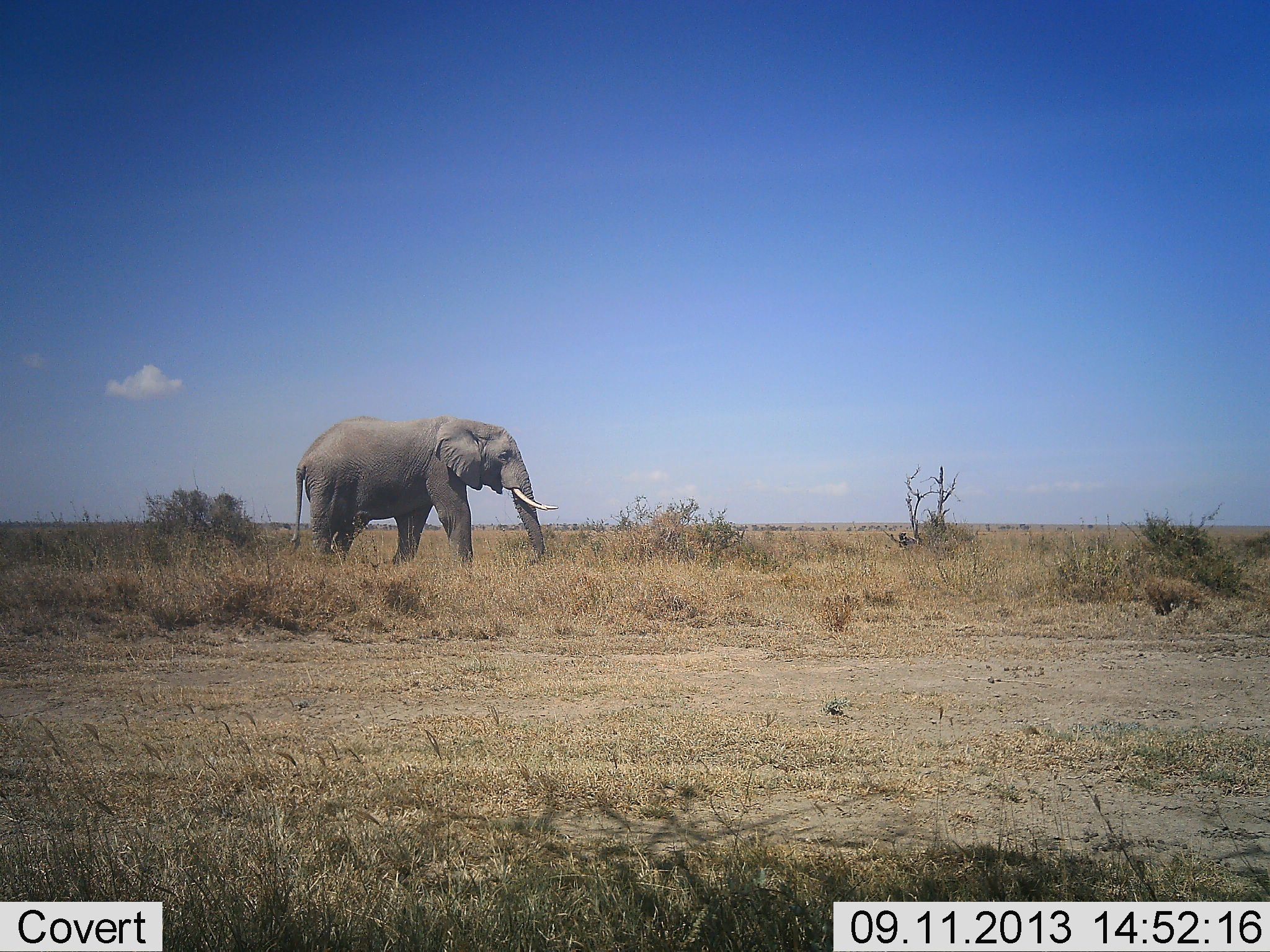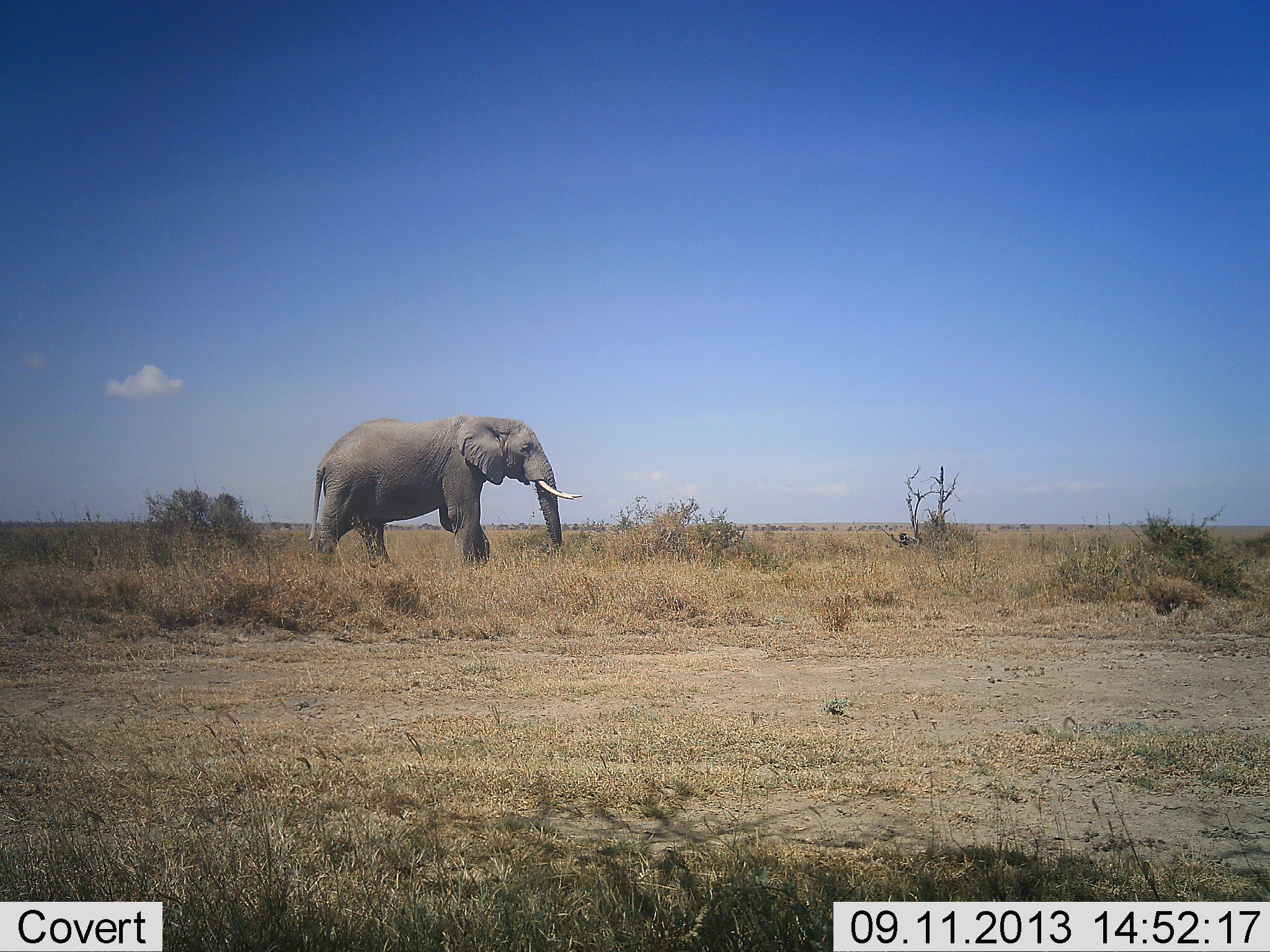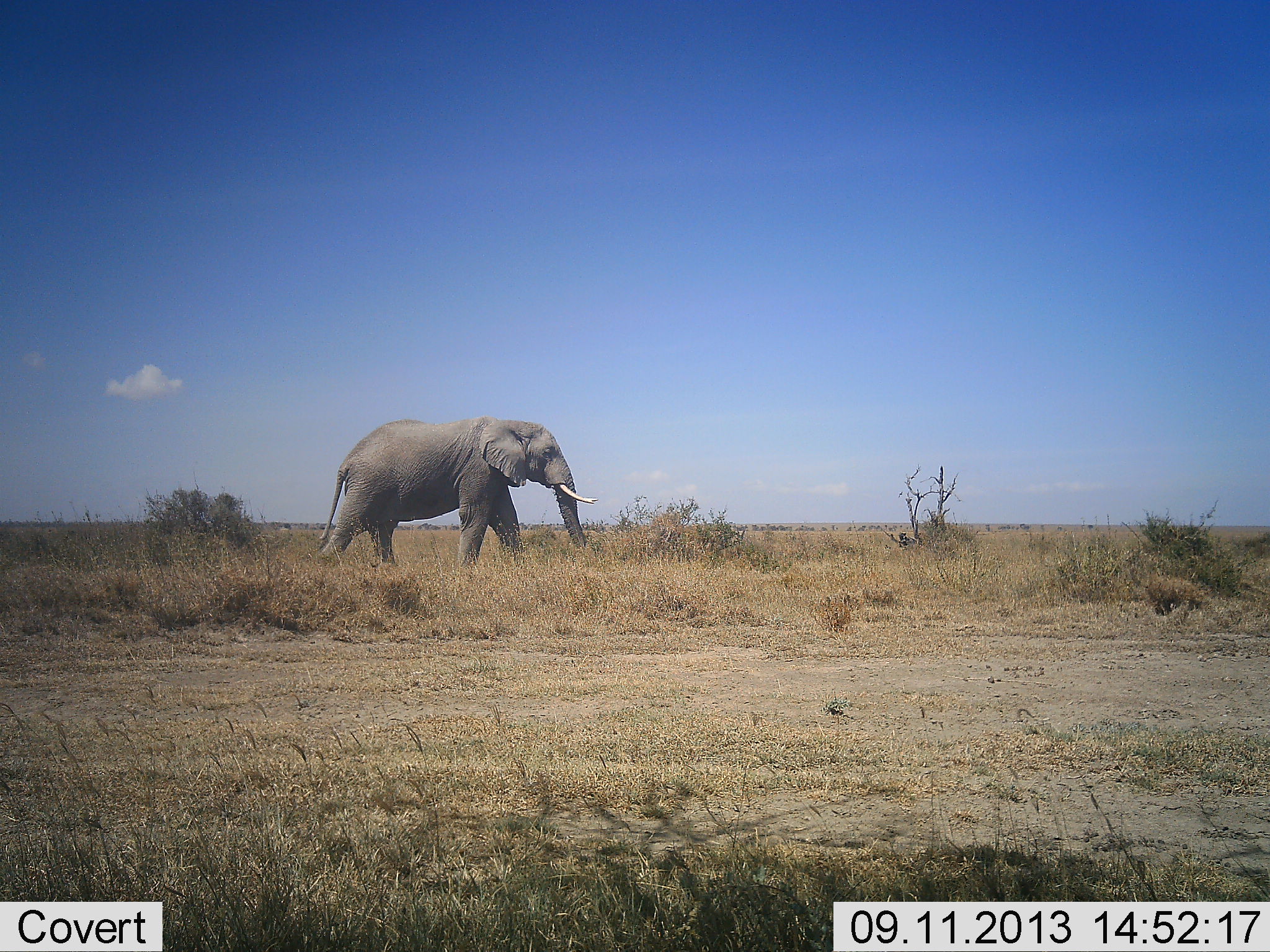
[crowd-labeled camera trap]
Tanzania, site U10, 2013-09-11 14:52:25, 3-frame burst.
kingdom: Animalia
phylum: Chordata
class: Mammalia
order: Proboscidea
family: Elephantidae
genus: Loxodonta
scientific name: Loxodonta africana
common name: african bush elephant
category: elephant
Elephant (african bush elephant) (Loxodonta africana), count 1. Behavior (volunteer vote fractions): standing 8%, resting 0%, moving 92%, interacting 0%. Young present (vote fraction): 0%. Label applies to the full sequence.